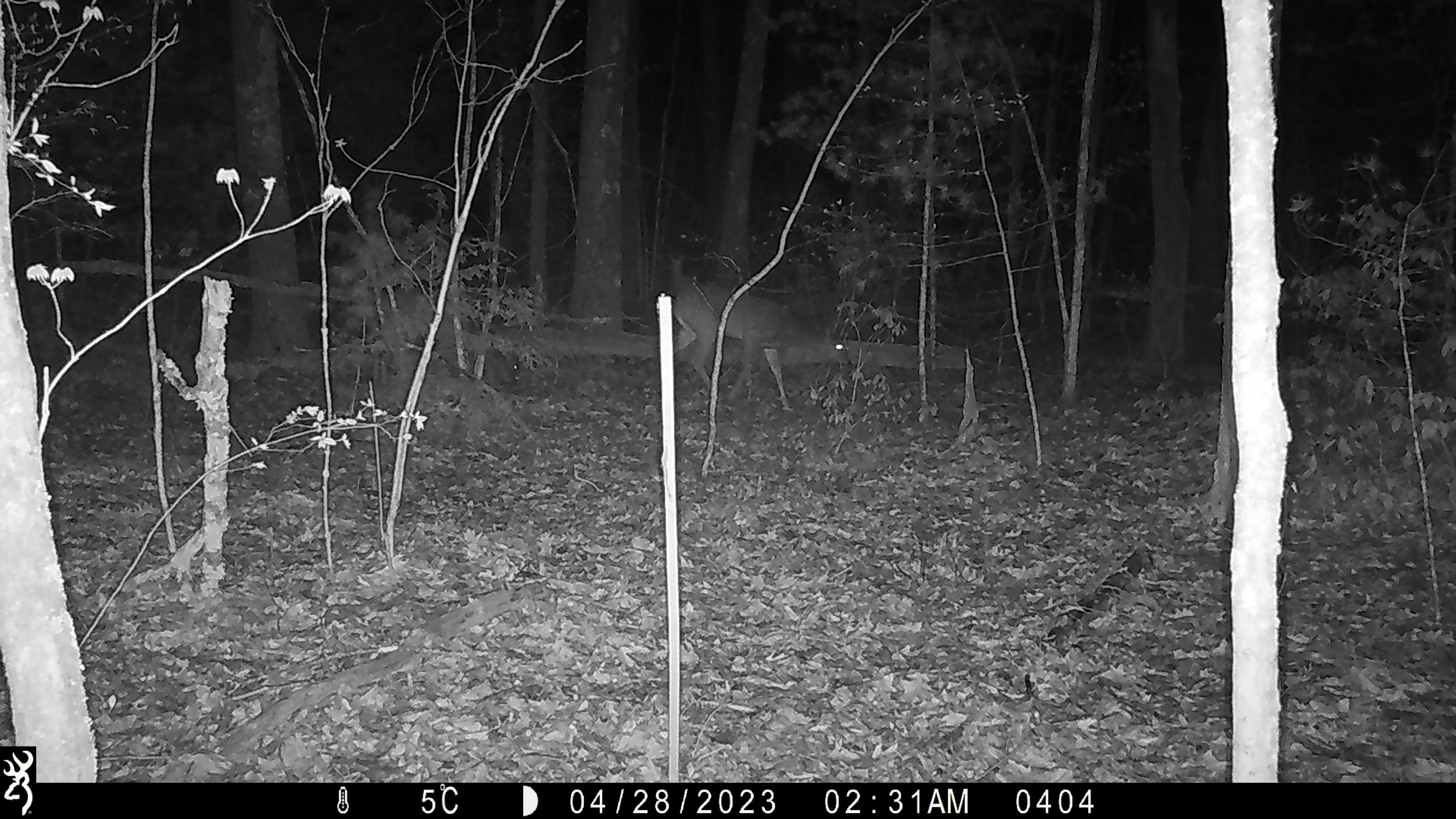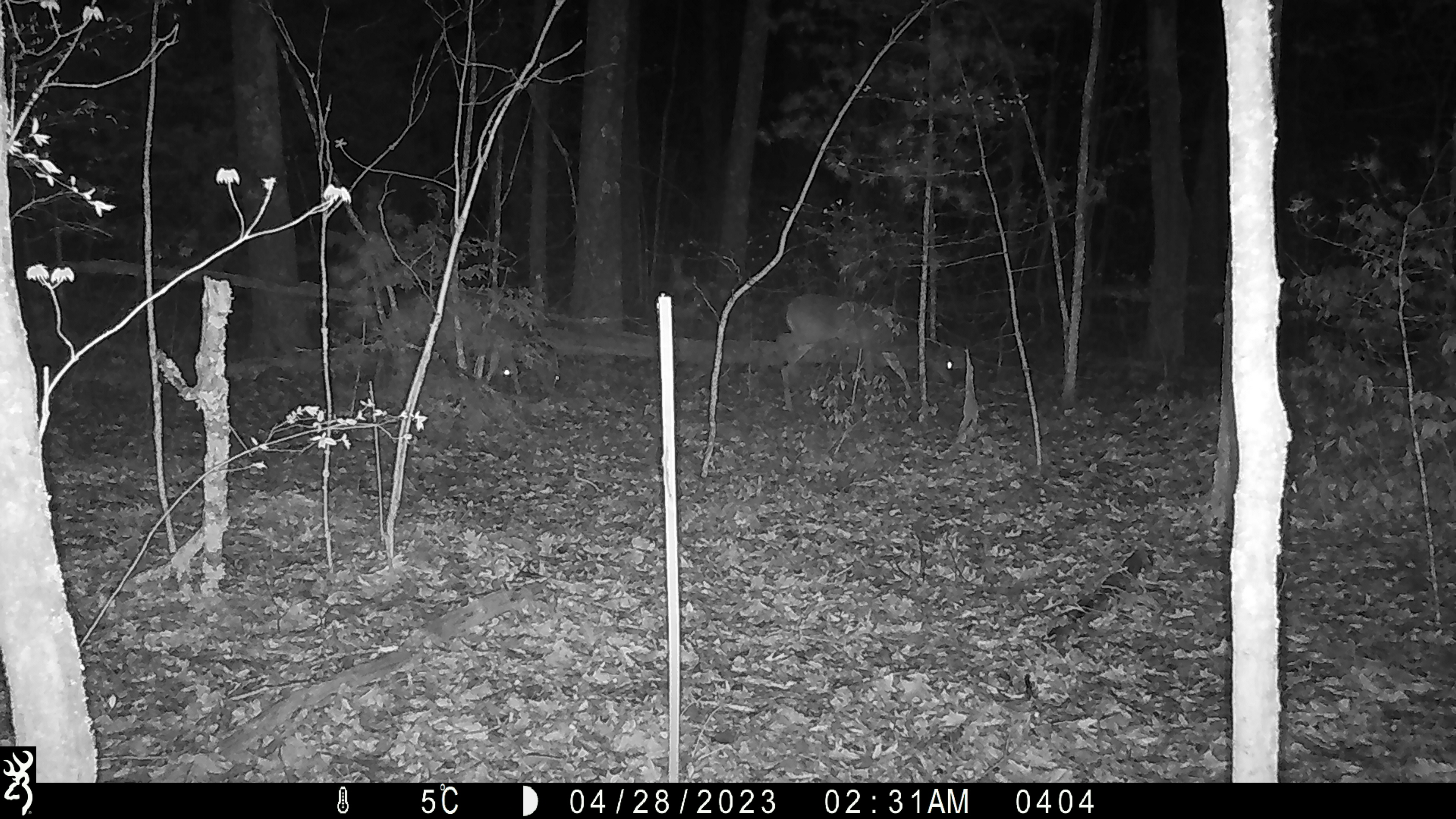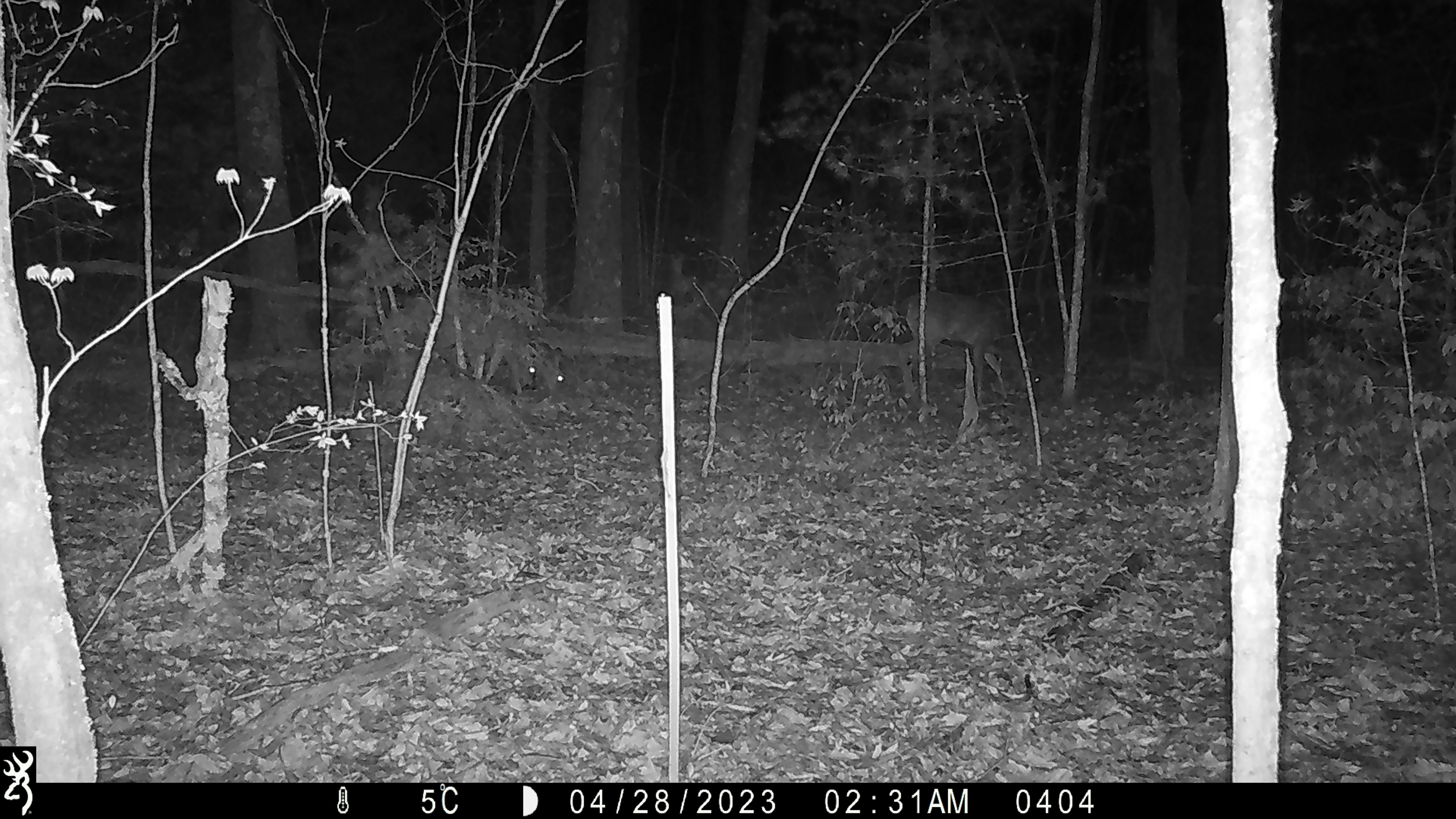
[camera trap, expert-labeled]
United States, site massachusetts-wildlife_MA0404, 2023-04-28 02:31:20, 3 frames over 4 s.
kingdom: Animalia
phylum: Chordata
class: Mammalia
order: Artiodactyla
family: Cervidae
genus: Odocoileus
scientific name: Odocoileus virginianus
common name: white-tailed deer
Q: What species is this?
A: White-tailed deer (Odocoileus virginianus).